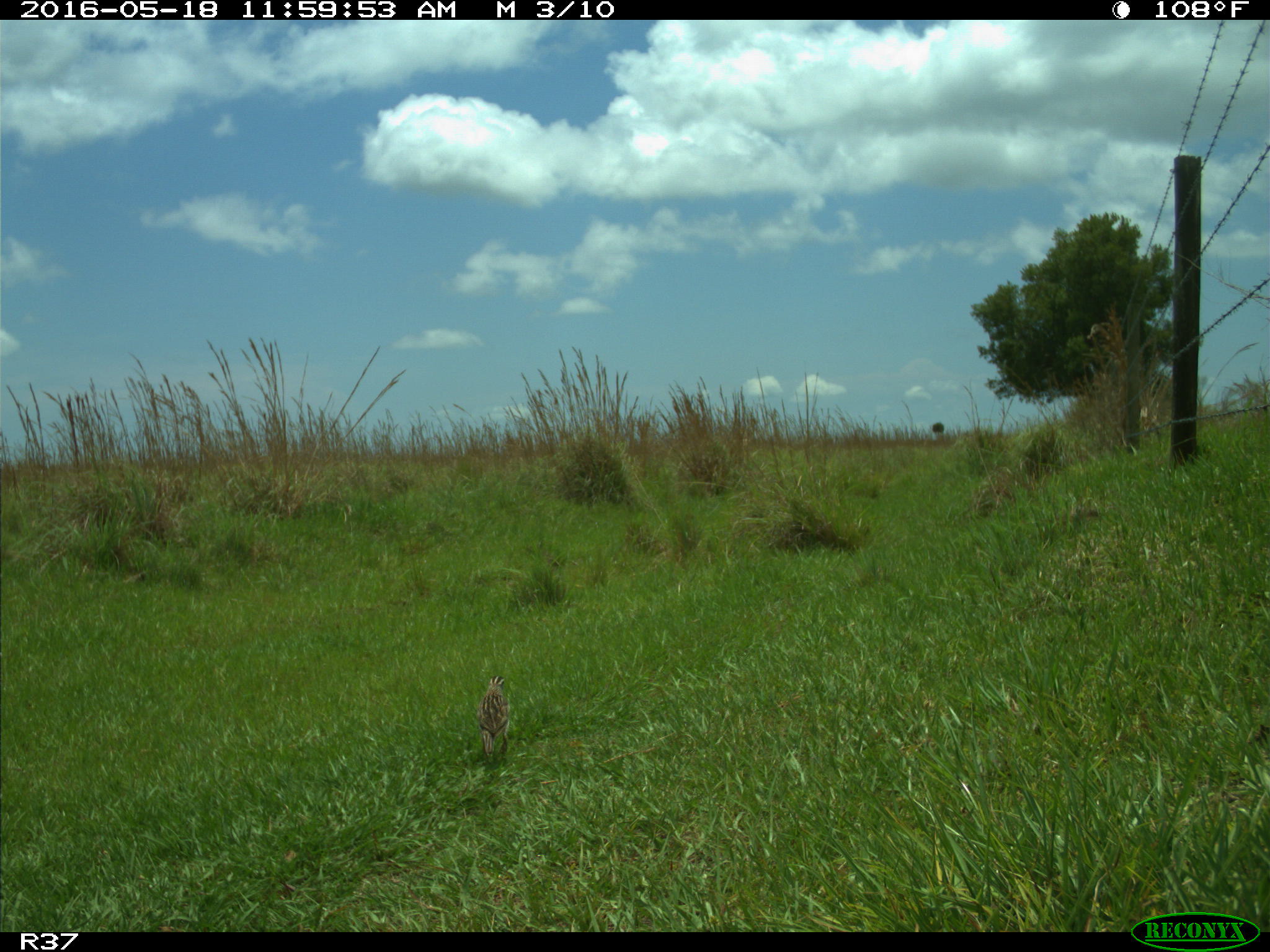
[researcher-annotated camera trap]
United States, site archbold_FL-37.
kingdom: Animalia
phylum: Chordata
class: Aves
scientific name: Aves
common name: birds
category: unidentified bird